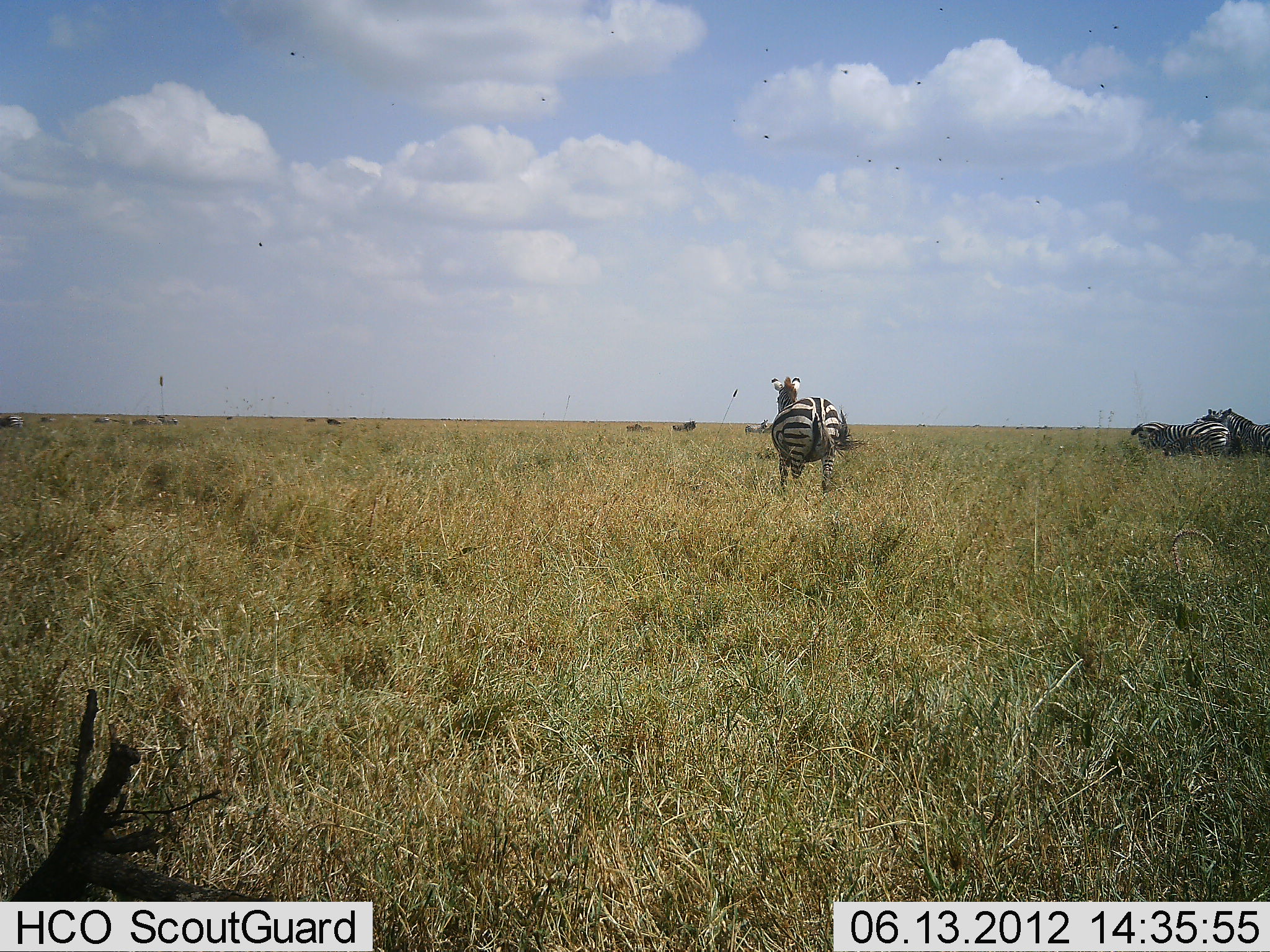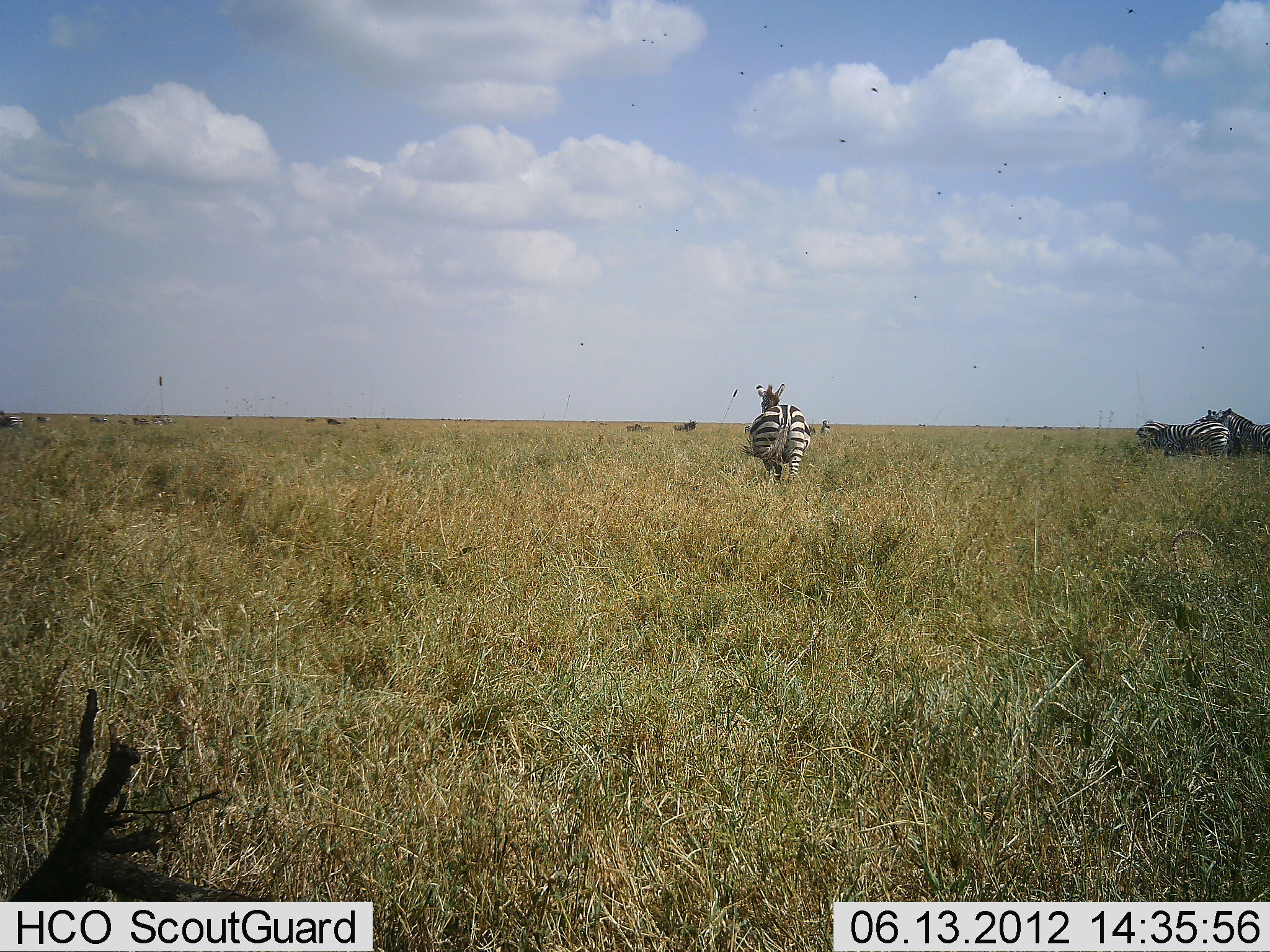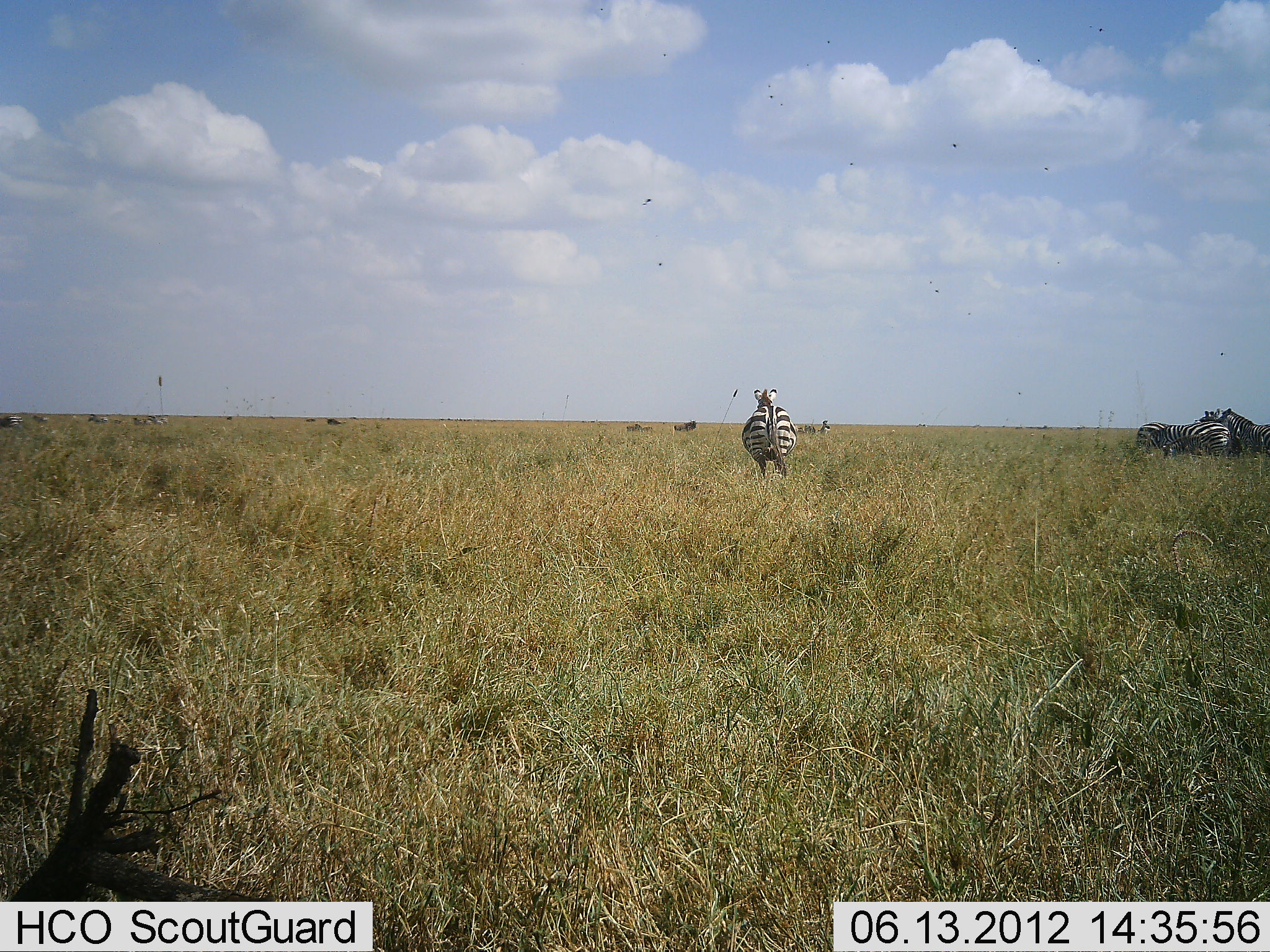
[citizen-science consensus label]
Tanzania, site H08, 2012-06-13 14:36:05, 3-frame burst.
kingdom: Animalia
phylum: Chordata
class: Mammalia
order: Perissodactyla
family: Equidae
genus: Equus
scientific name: Equus quagga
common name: plains zebra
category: zebra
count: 4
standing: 42%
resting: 8%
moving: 92%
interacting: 0%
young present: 0%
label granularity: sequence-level